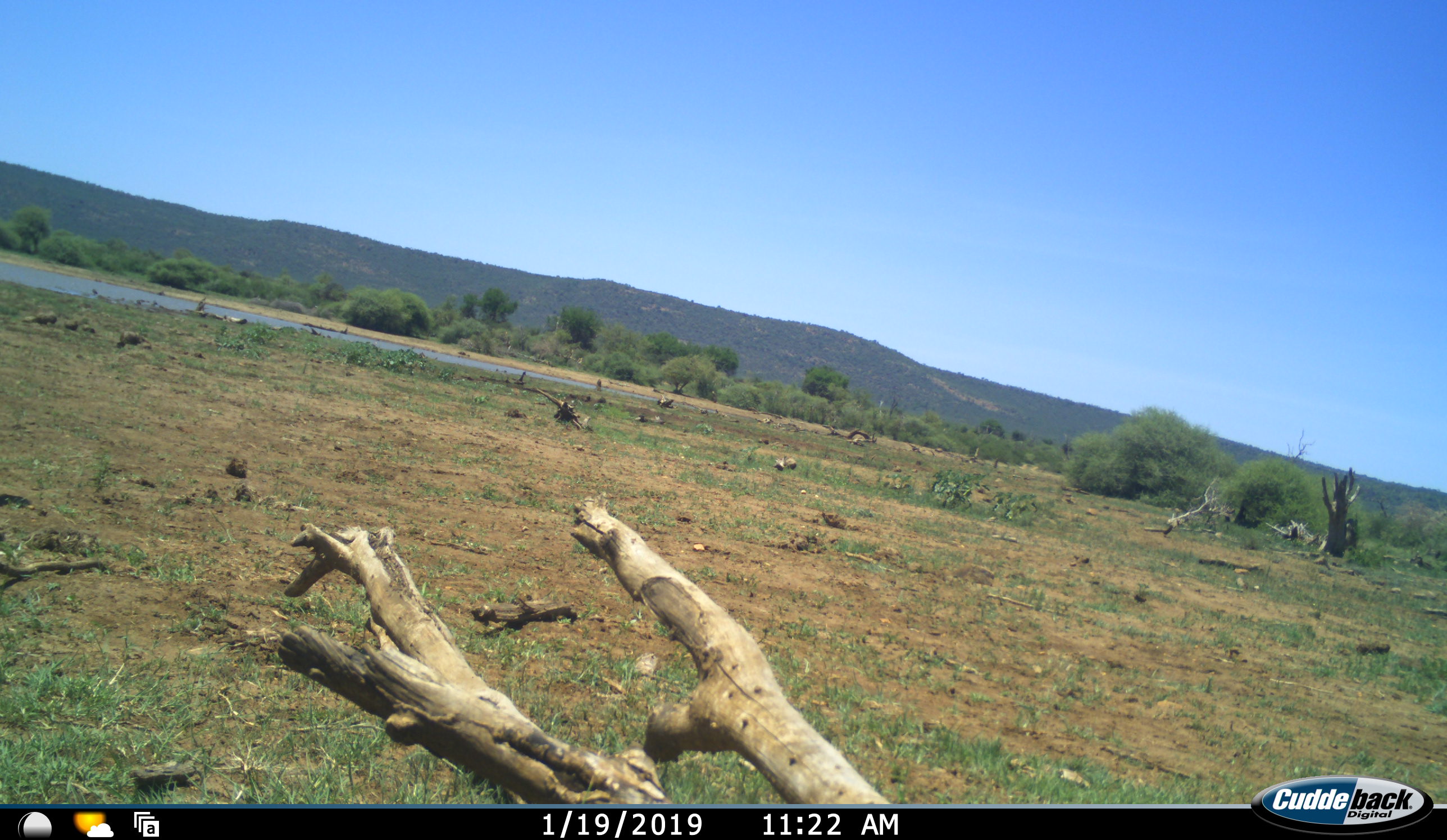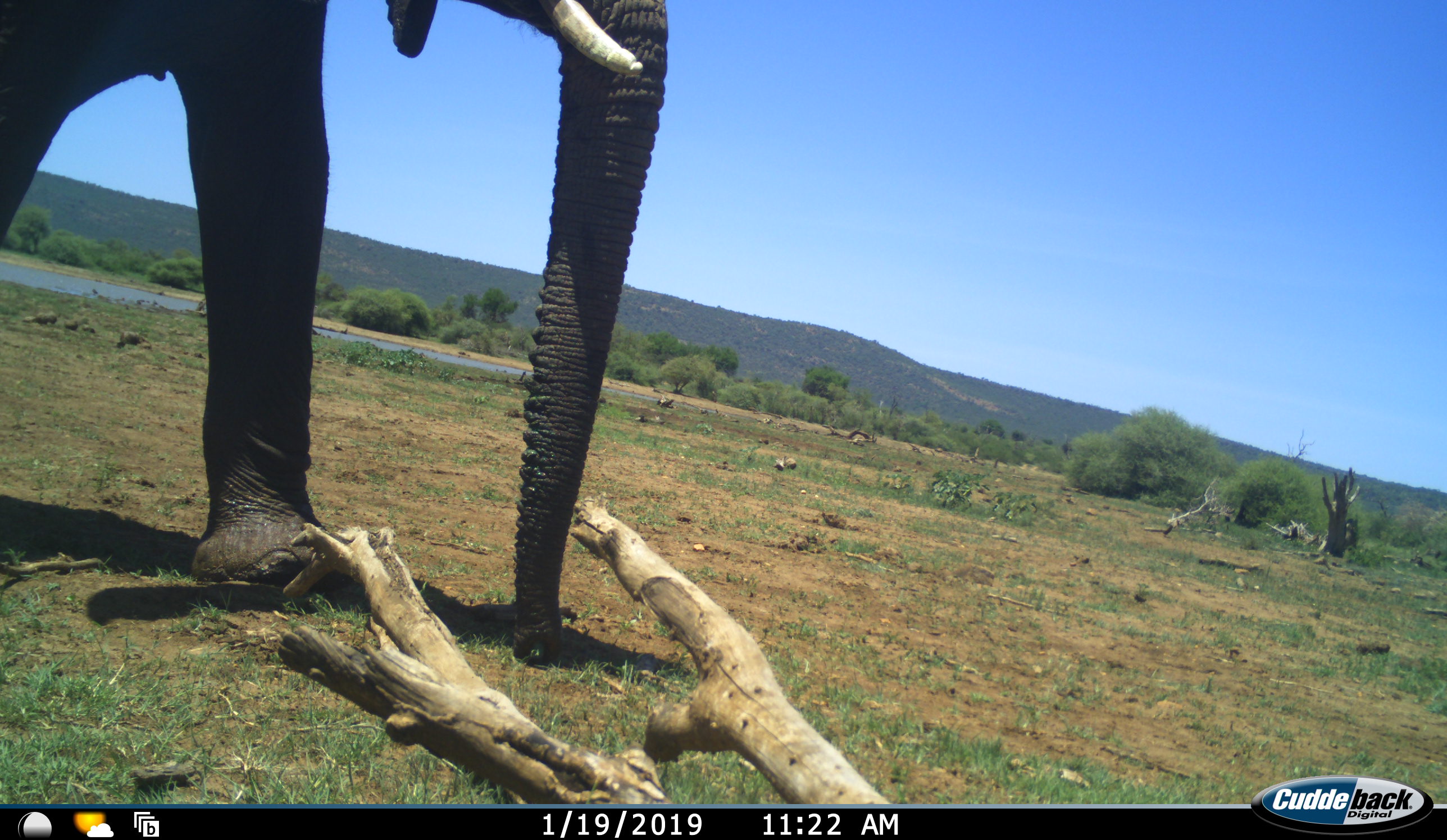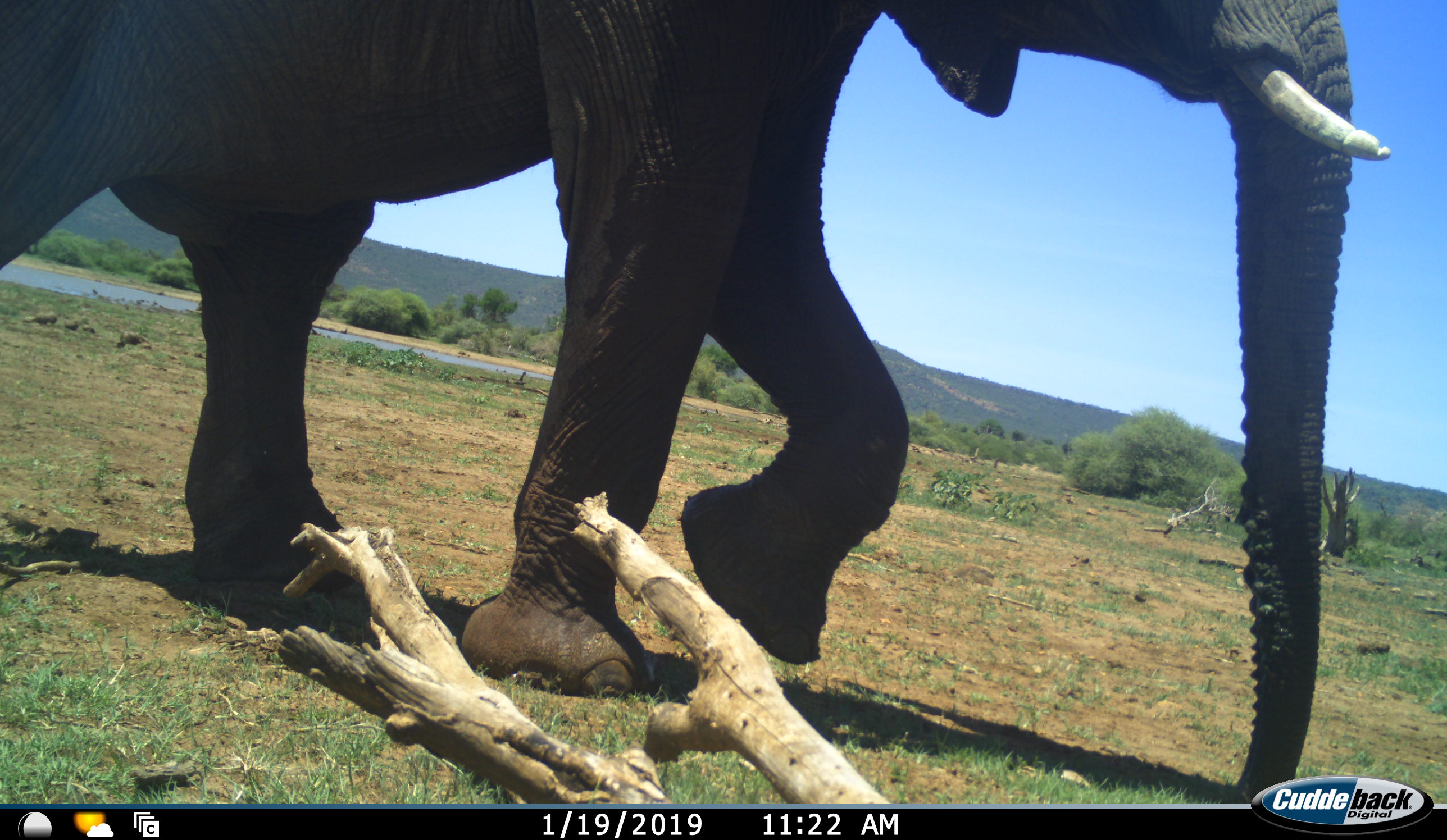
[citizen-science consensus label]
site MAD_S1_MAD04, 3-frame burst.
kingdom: Animalia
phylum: Chordata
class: Mammalia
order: Proboscidea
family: Elephantidae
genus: Loxodonta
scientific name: Loxodonta africana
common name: african bush elephant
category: elephant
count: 1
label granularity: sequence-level